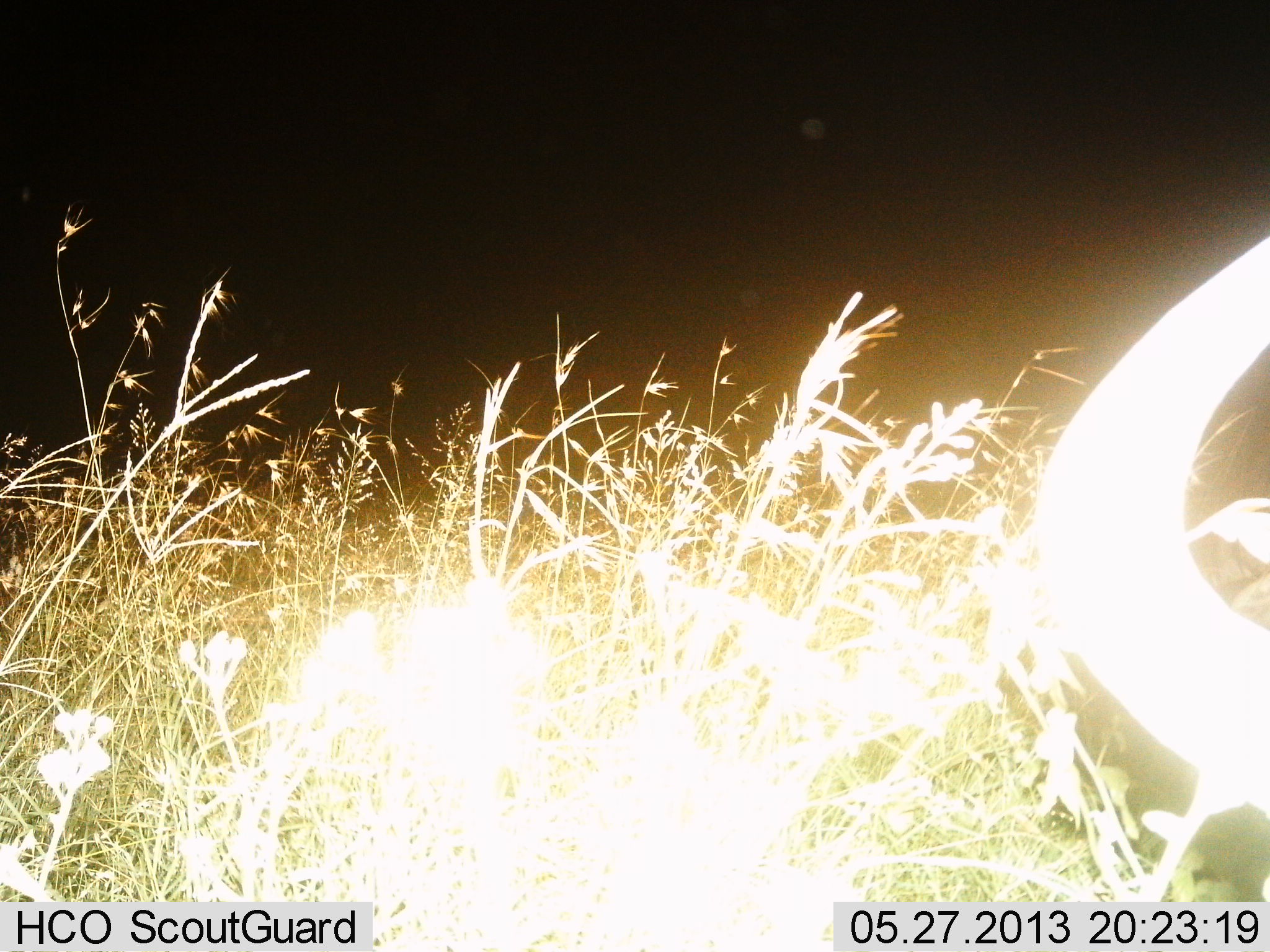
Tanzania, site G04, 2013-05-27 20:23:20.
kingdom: Animalia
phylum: Chordata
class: Mammalia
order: Artiodactyla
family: Bovidae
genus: Connochaetes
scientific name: Connochaetes taurinus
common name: blue wildebeest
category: wildebeest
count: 1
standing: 44%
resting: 33%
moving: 11%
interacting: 0%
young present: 0%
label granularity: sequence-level